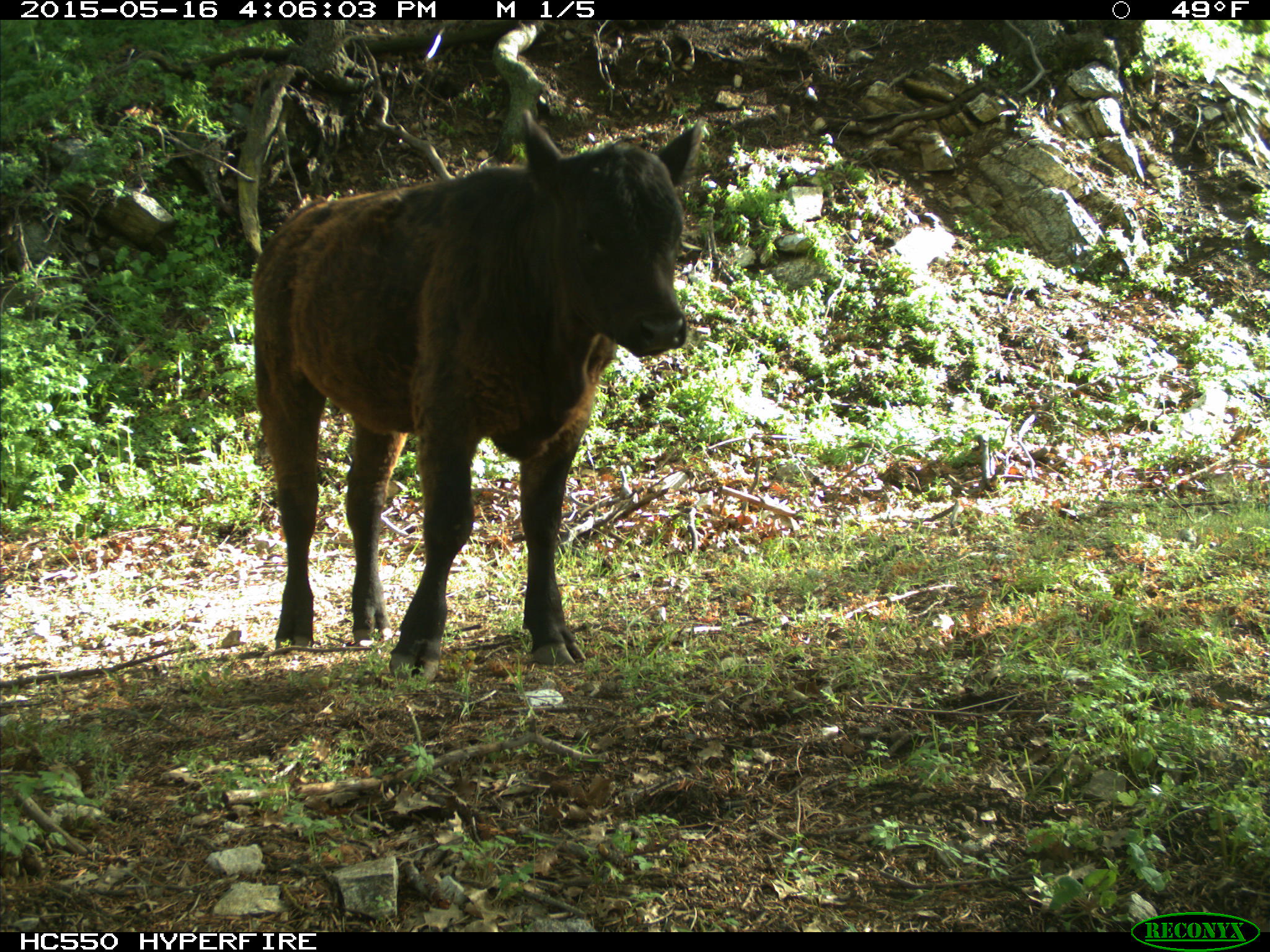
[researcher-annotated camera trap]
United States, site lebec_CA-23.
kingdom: Animalia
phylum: Chordata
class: Mammalia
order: Artiodactyla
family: Bovidae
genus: Bos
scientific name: Bos taurus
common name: domestic cow